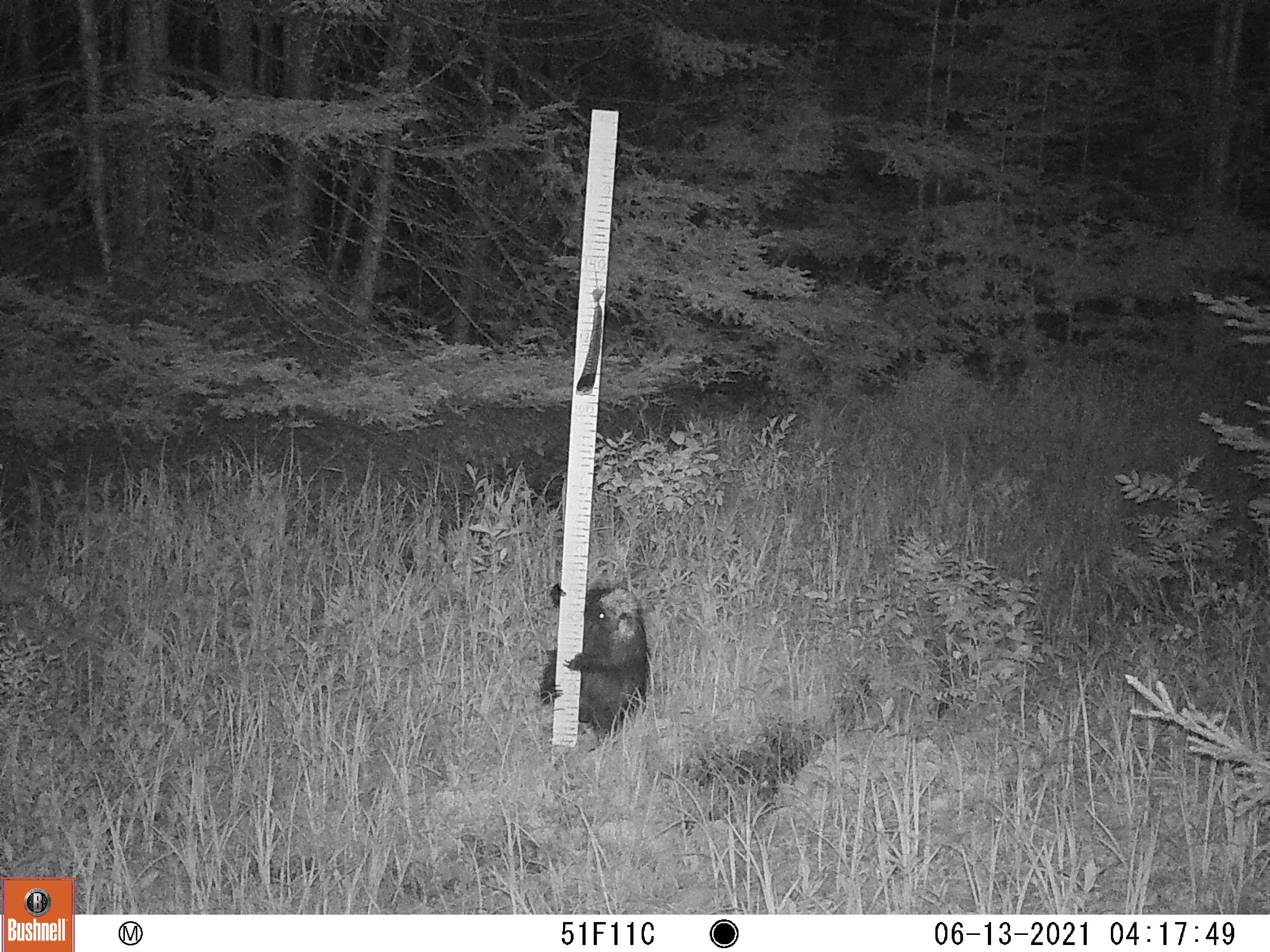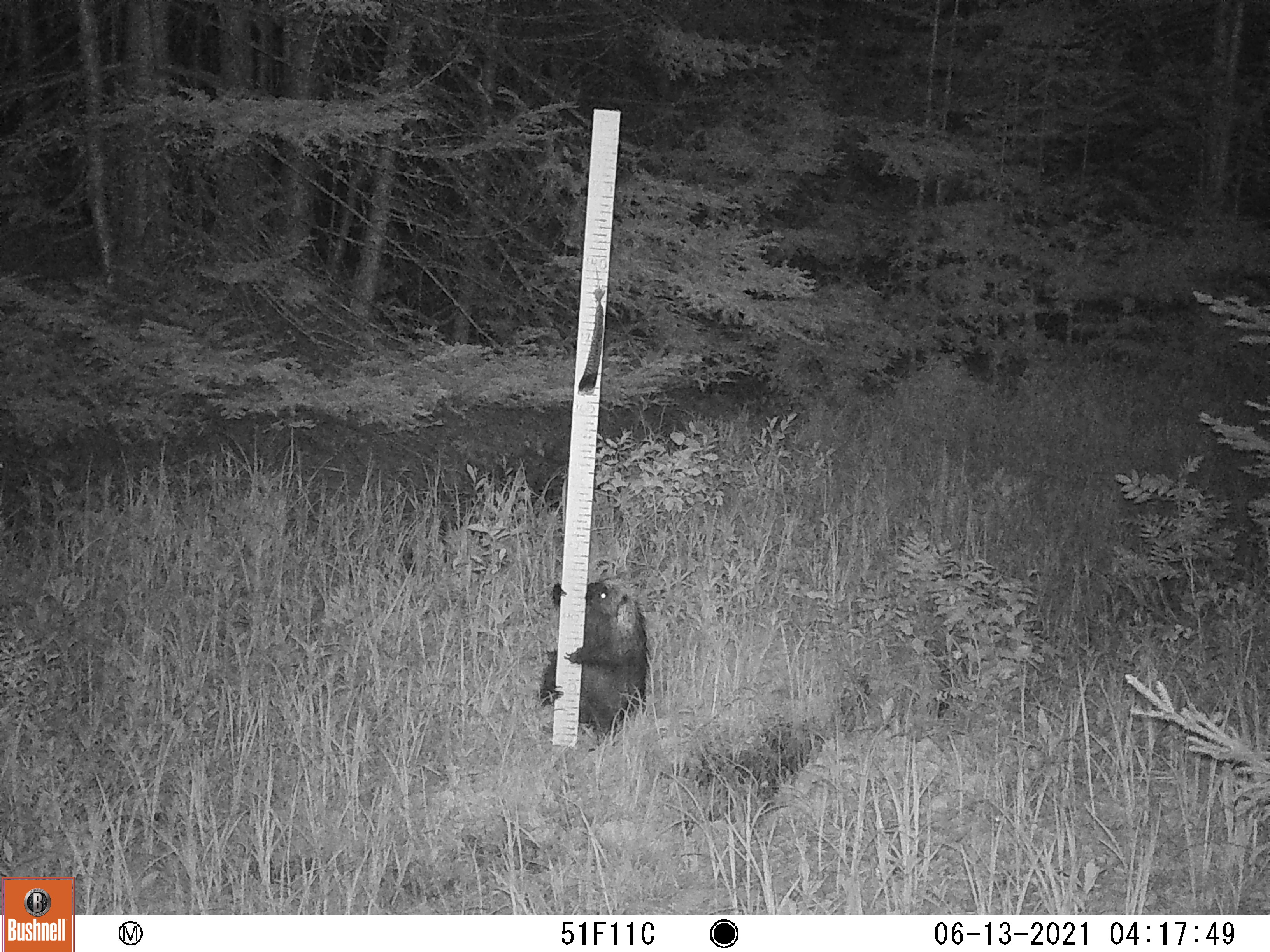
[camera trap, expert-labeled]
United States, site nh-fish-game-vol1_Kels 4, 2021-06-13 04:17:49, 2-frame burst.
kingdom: Animalia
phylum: Chordata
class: Mammalia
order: Rodentia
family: Erethizontidae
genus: Erethizon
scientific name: Erethizon dorsatum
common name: porcupine